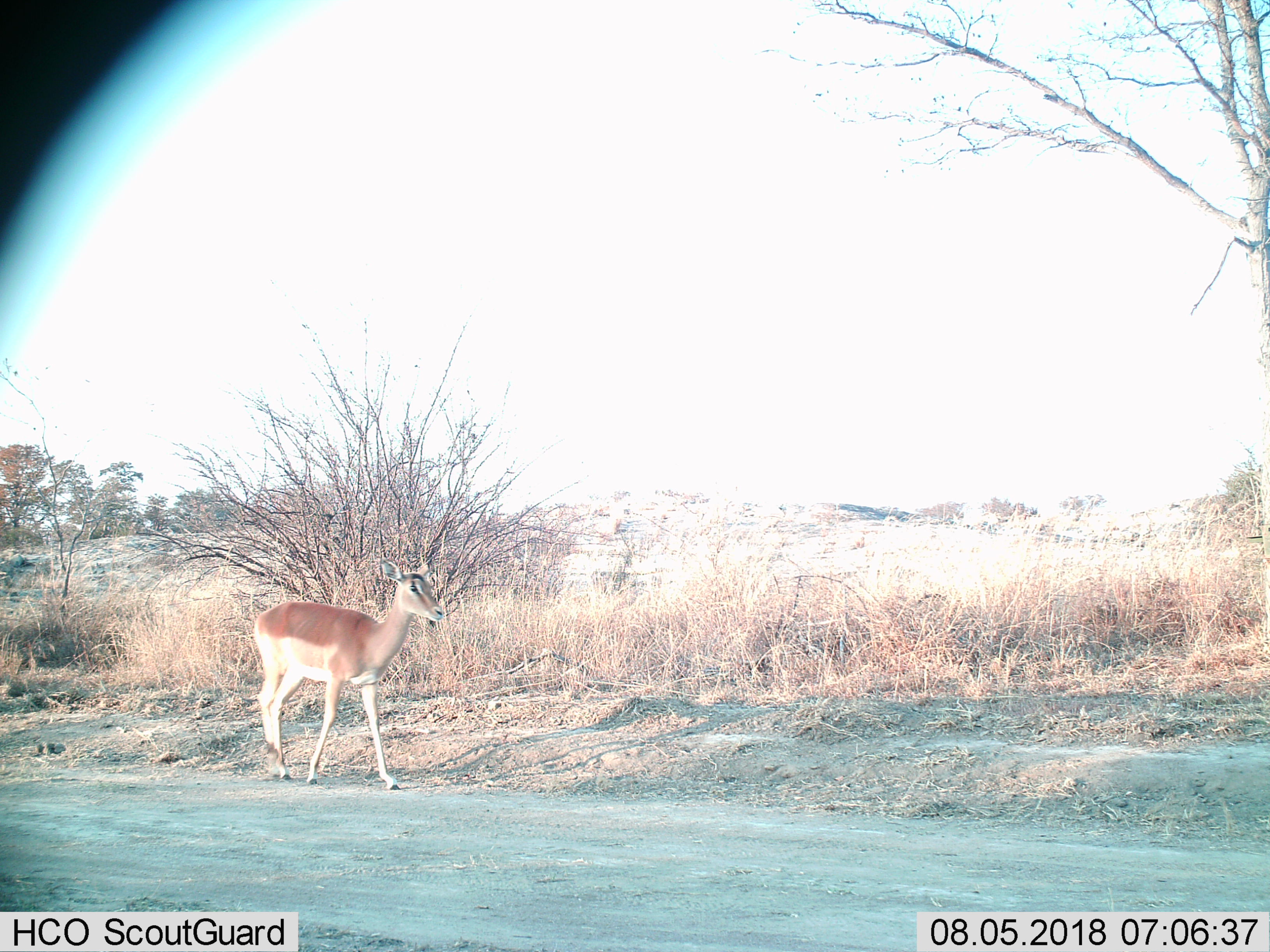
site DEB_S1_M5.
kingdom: Animalia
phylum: Chordata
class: Mammalia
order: Artiodactyla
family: Bovidae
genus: Aepyceros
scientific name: Aepyceros melampus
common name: impala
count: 1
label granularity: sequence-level